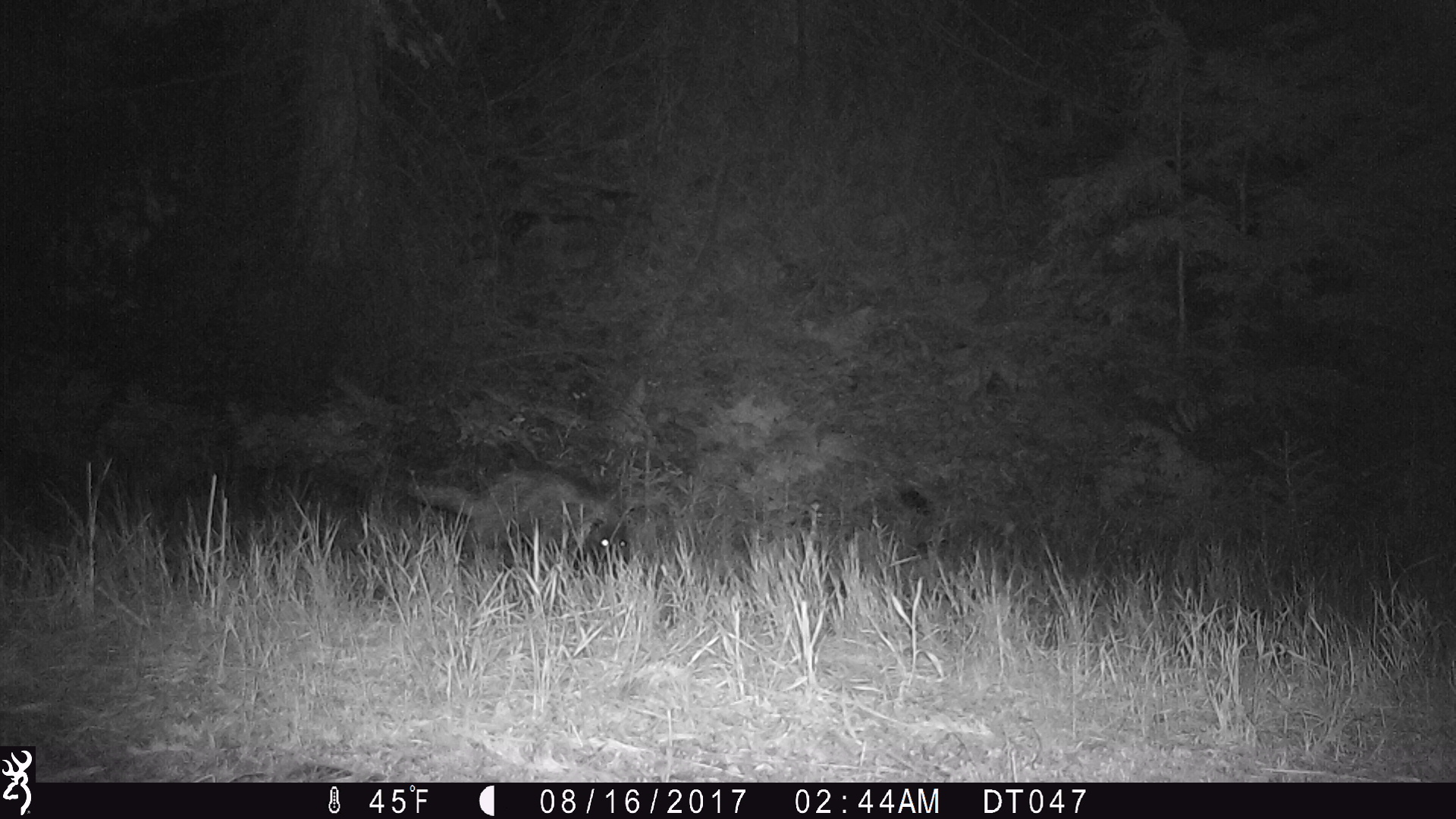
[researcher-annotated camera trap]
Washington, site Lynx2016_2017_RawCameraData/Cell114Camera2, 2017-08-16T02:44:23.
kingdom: Animalia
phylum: Chordata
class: Mammalia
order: Rodentia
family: Erethizontidae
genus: Erethizon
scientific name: Erethizon dorsatum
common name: north american porcupine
Erethizon dorsatum (north american porcupine). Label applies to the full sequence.